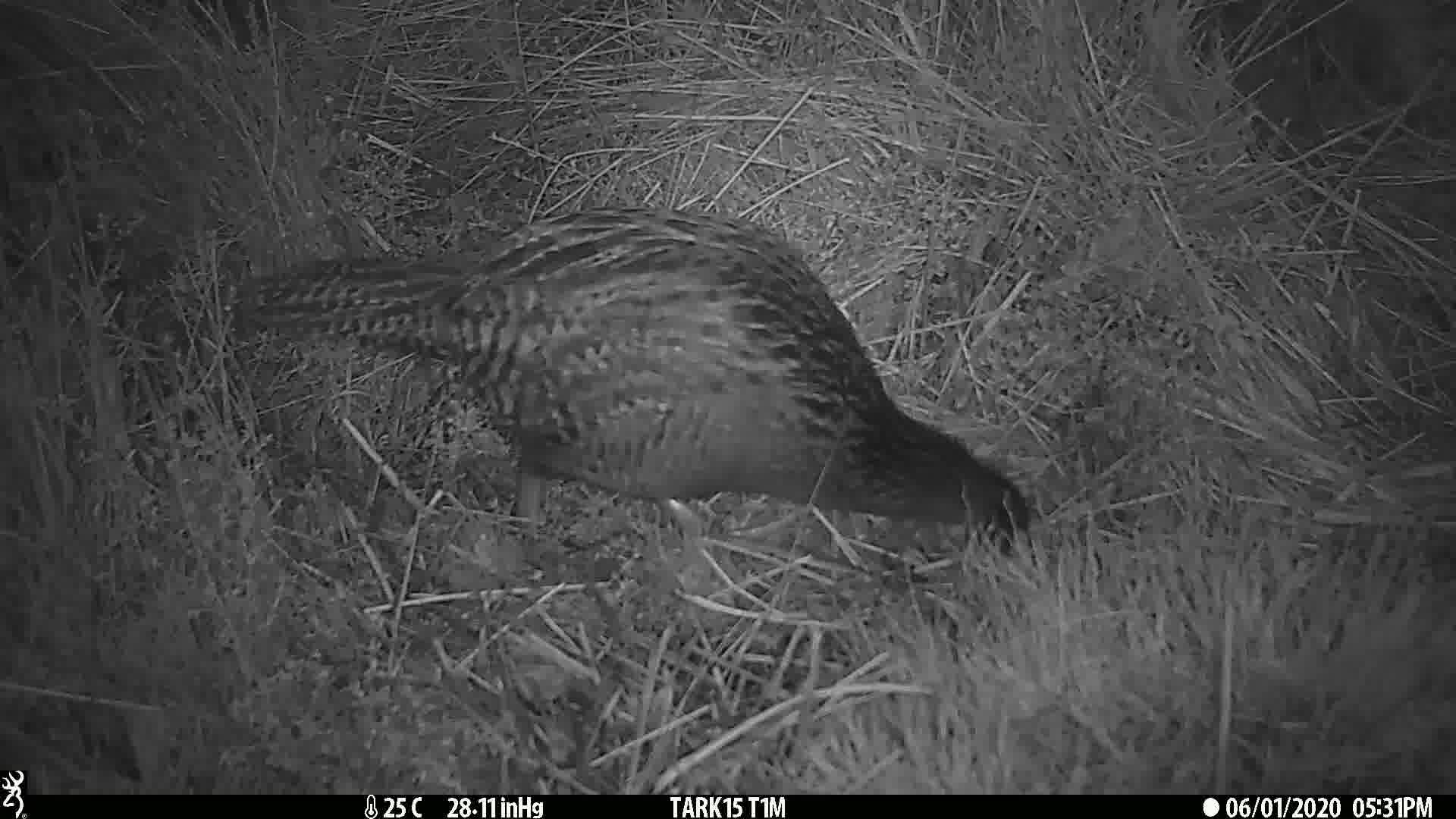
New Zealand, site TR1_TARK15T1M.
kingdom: Animalia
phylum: Chordata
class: Aves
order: Gruiformes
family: Rallidae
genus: Gallirallus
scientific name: Gallirallus australis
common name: weka